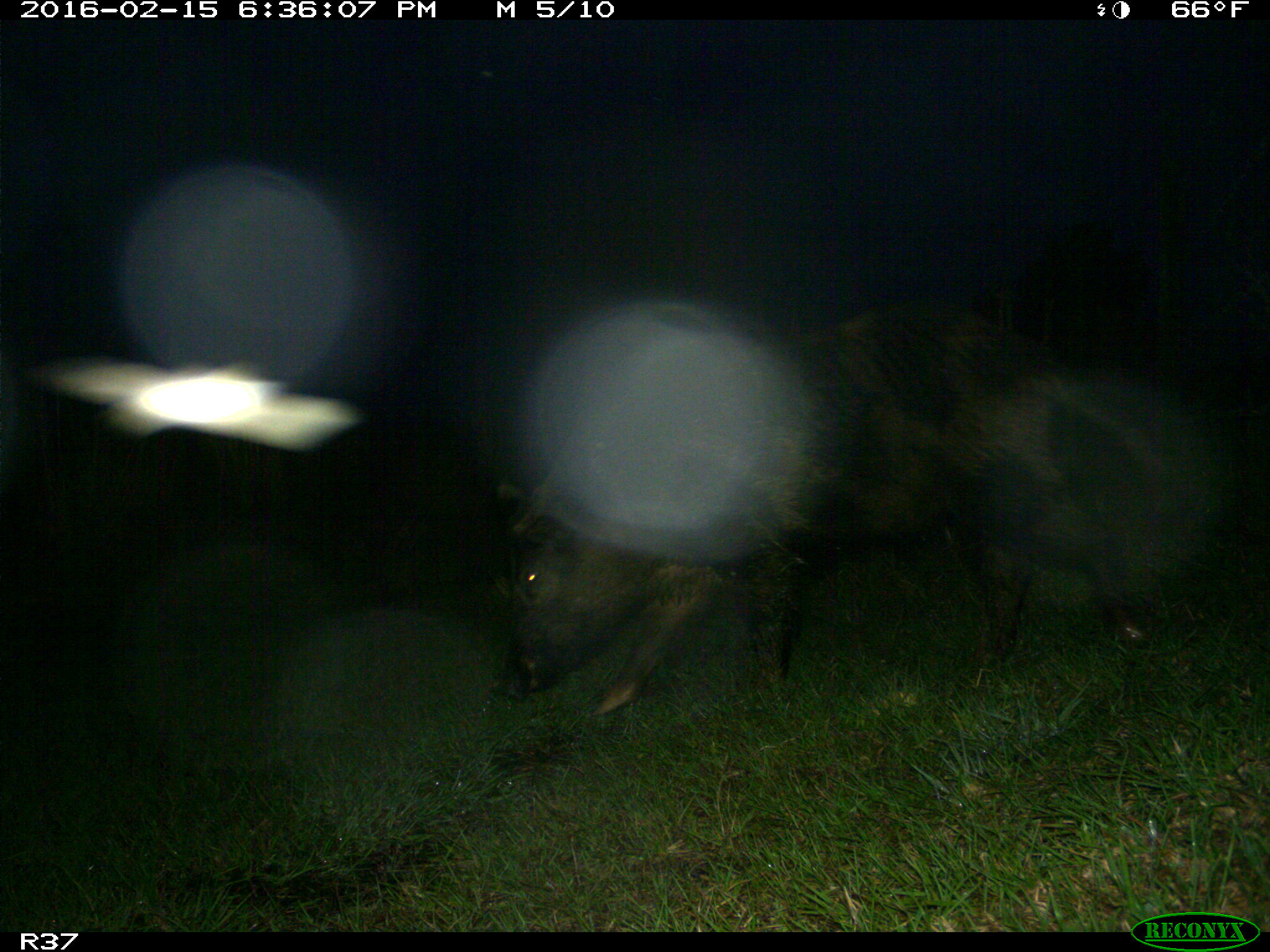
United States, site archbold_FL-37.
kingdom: Animalia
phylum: Chordata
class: Mammalia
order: Artiodactyla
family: Suidae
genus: Sus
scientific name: Sus scrofa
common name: wild boar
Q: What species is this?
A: Sus scrofa (wild boar).